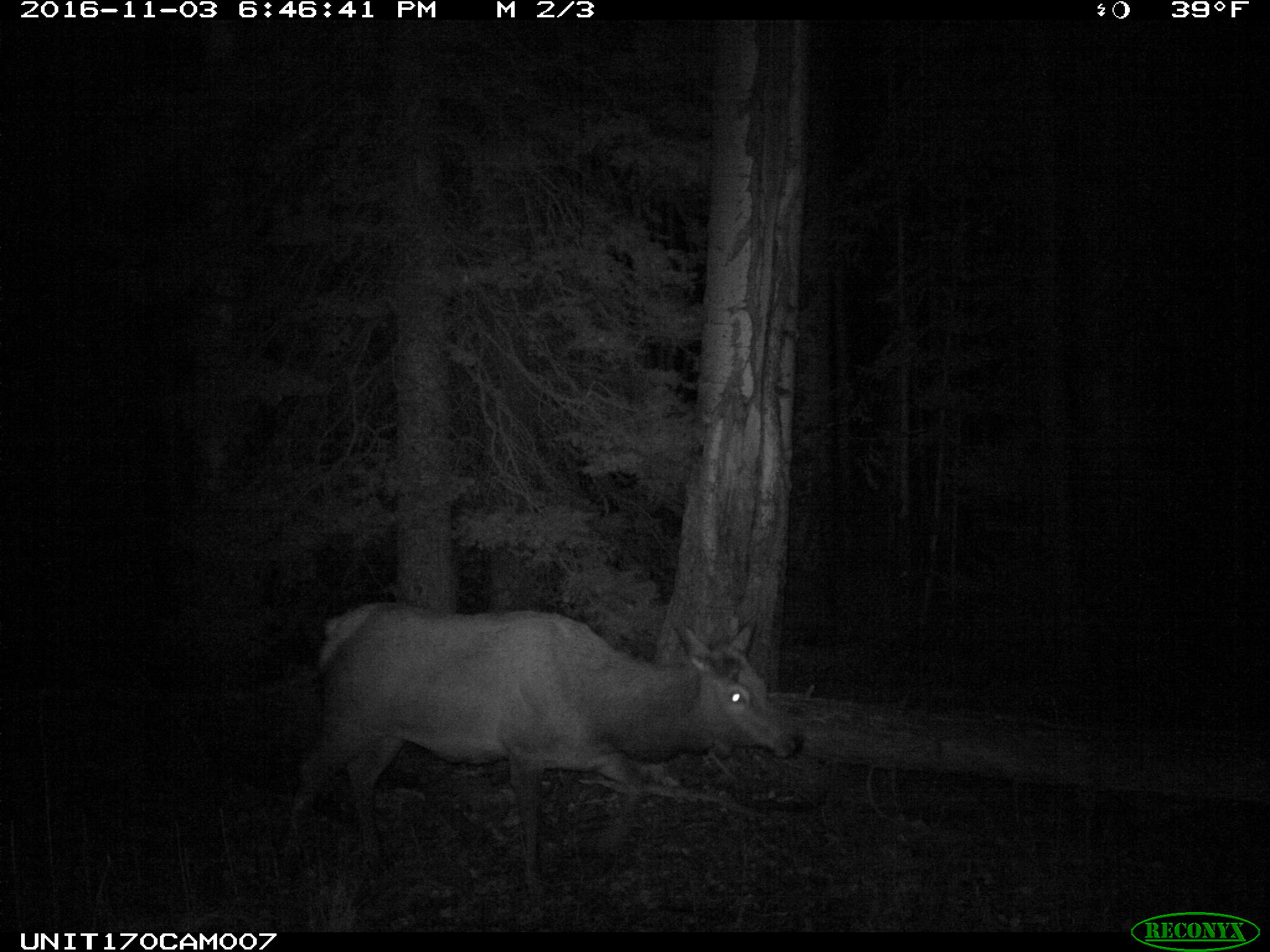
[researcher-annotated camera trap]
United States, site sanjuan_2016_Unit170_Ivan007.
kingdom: Animalia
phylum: Chordata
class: Mammalia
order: Artiodactyla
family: Cervidae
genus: Cervus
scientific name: Cervus elaphus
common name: red deer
Cervus elaphus (red deer).